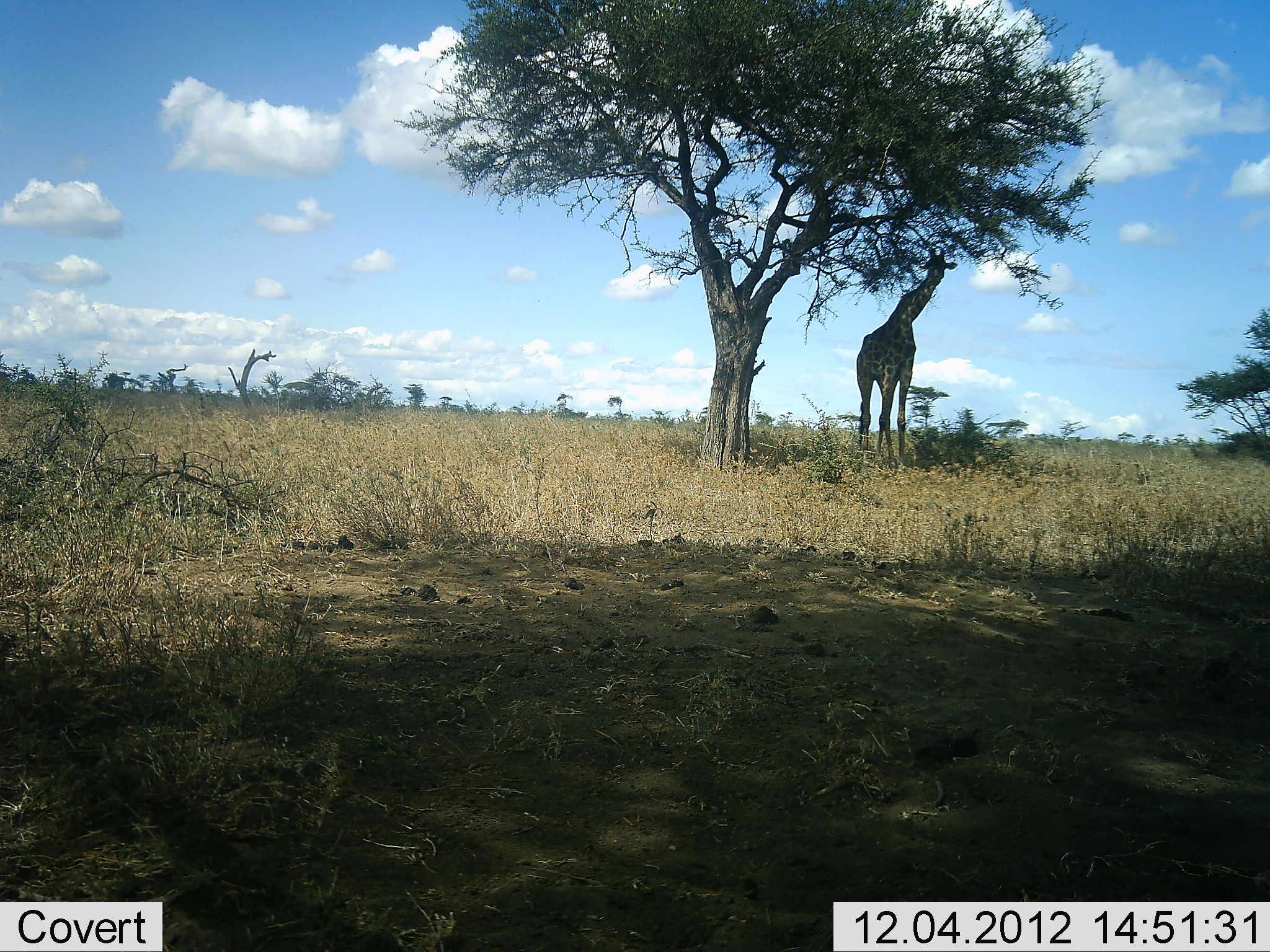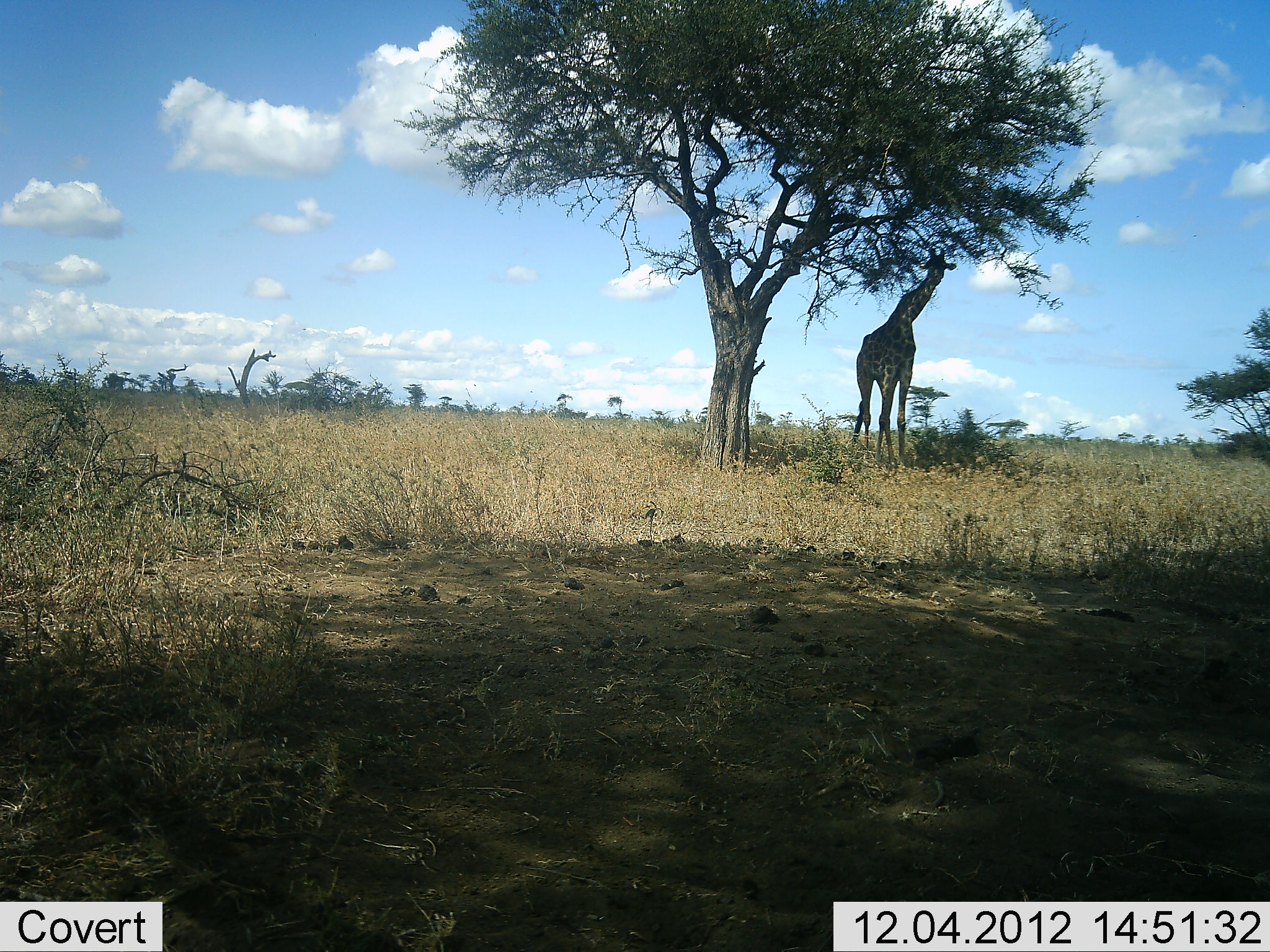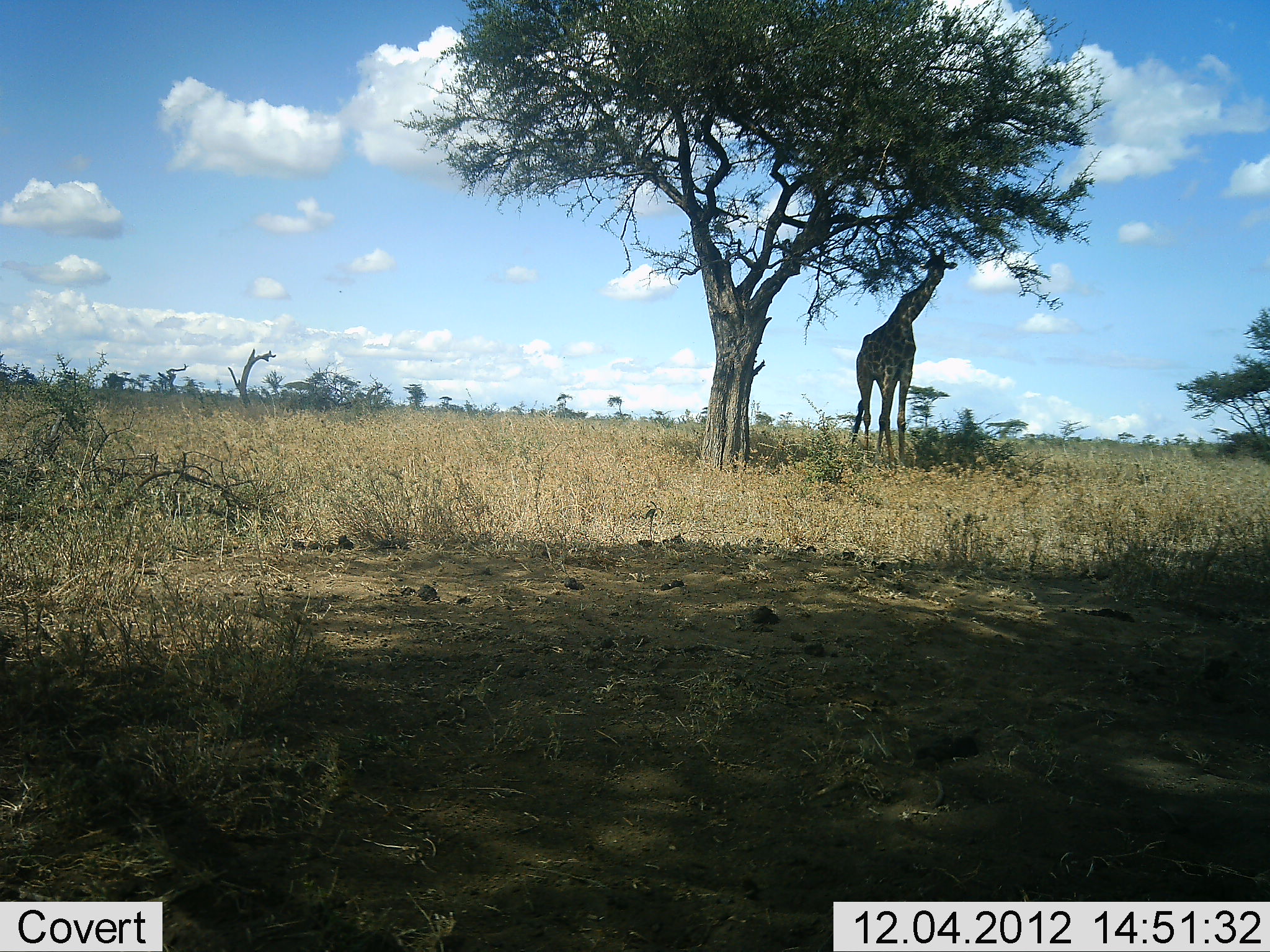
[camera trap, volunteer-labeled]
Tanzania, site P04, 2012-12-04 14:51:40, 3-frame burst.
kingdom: Animalia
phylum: Chordata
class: Mammalia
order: Artiodactyla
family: Giraffidae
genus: Giraffa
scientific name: Giraffa camelopardalis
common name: giraffe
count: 1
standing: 50%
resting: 0%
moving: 0%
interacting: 0%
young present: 0%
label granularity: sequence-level